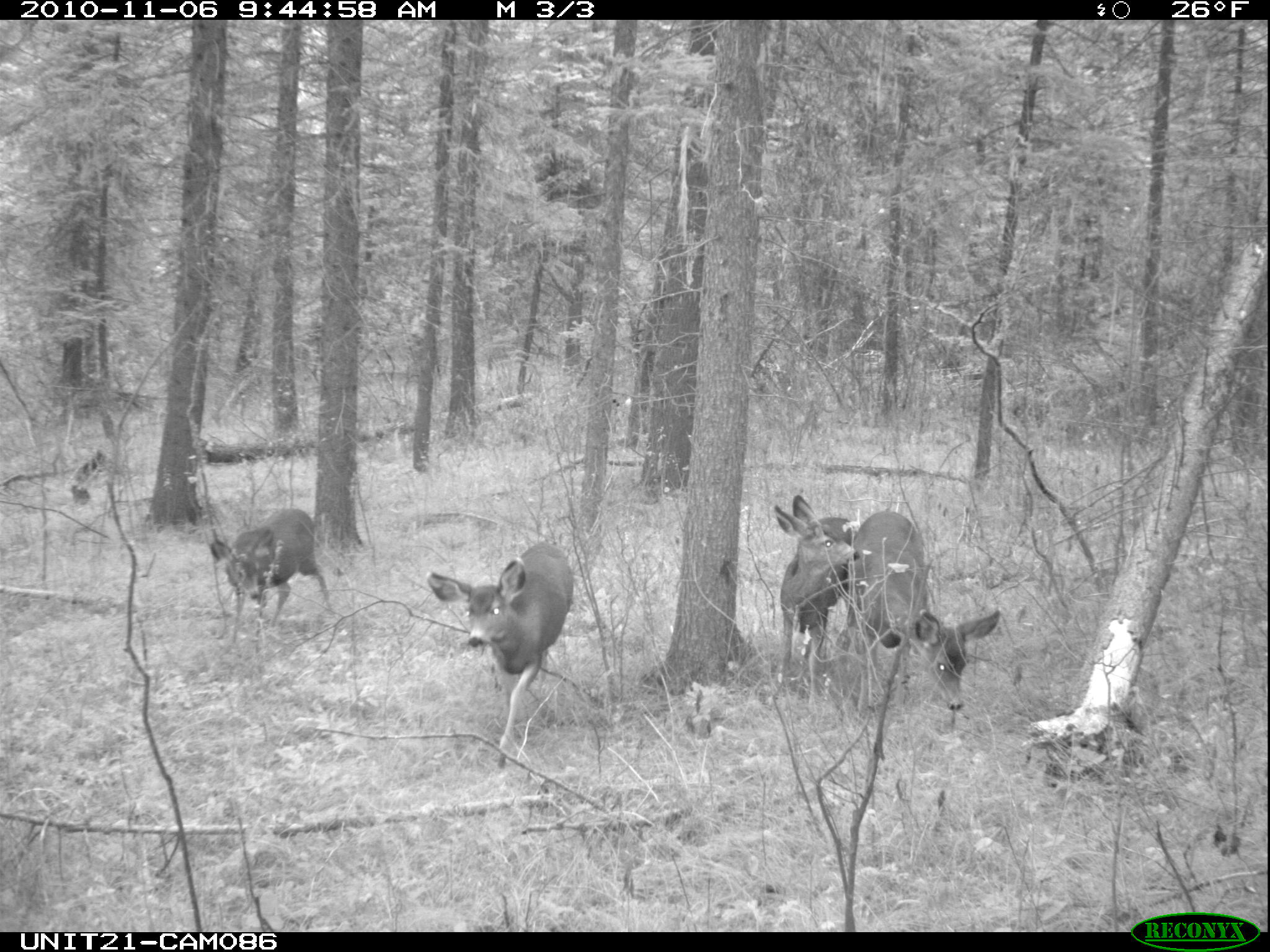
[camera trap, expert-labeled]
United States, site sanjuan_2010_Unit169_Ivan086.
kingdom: Animalia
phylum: Chordata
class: Mammalia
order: Artiodactyla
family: Cervidae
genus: Odocoileus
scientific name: Odocoileus hemionus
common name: mule deer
Odocoileus hemionus (mule deer).